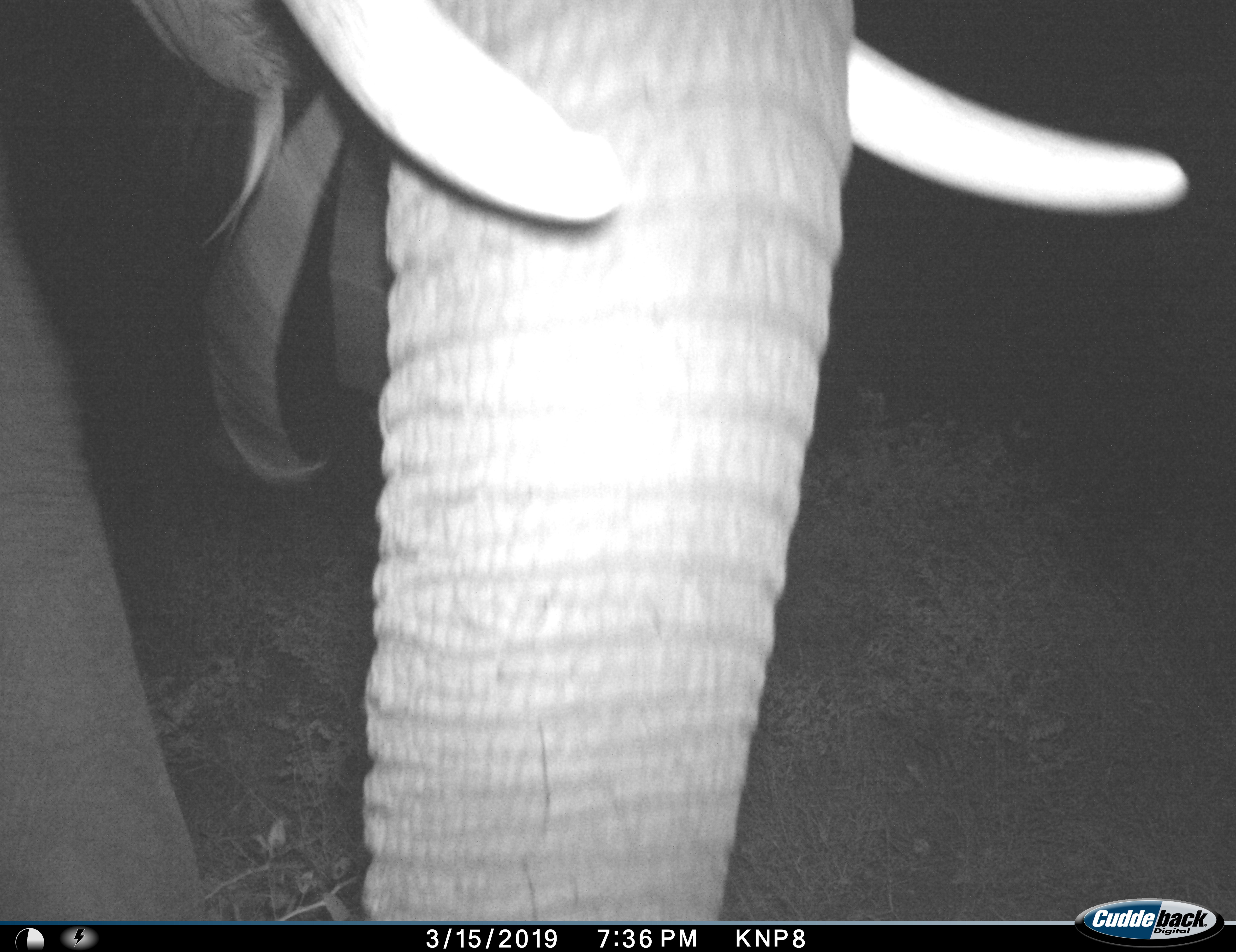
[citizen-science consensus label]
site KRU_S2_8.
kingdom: Animalia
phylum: Chordata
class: Mammalia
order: Proboscidea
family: Elephantidae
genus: Loxodonta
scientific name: Loxodonta africana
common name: african bush elephant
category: elephant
Elephant (african bush elephant) (Loxodonta africana), count 1. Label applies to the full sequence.